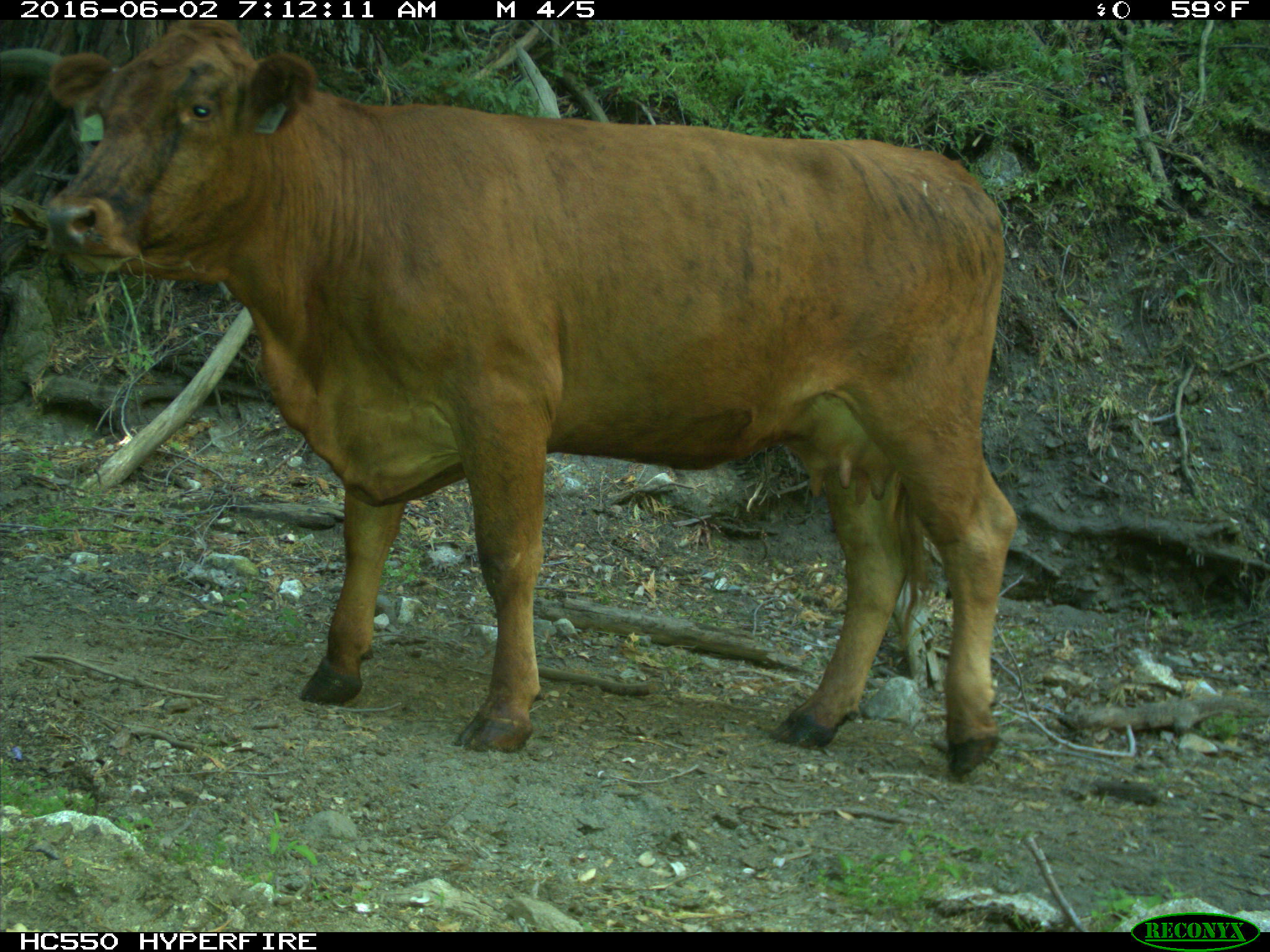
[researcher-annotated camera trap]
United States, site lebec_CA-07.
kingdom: Animalia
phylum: Chordata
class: Mammalia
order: Artiodactyla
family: Bovidae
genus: Bos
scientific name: Bos taurus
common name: domestic cow